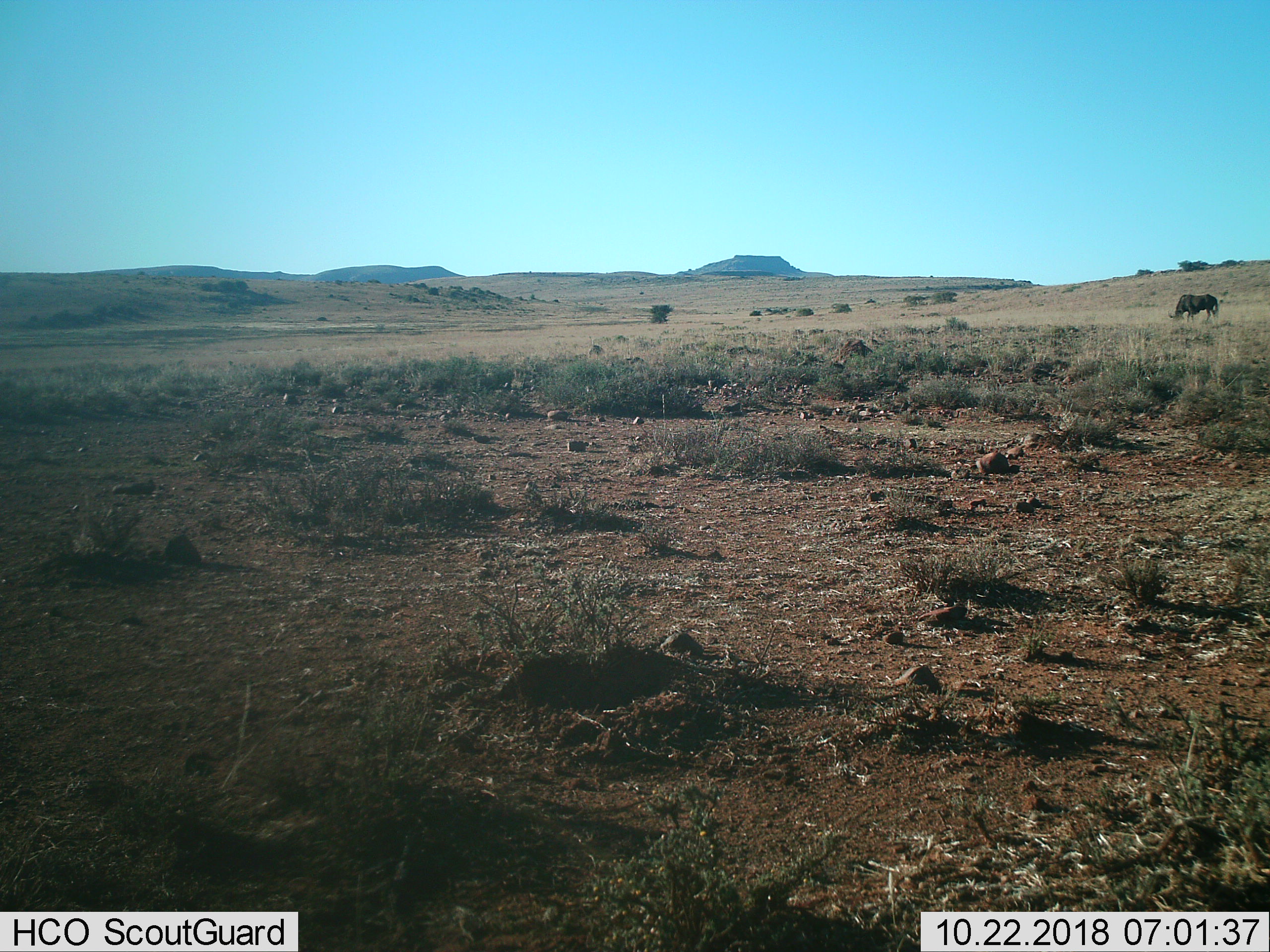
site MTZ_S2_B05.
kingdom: Animalia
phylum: Chordata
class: Mammalia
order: Artiodactyla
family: Bovidae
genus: Connochaetes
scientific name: Connochaetes gnou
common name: black wildebeest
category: wildebeestblack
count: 1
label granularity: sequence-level